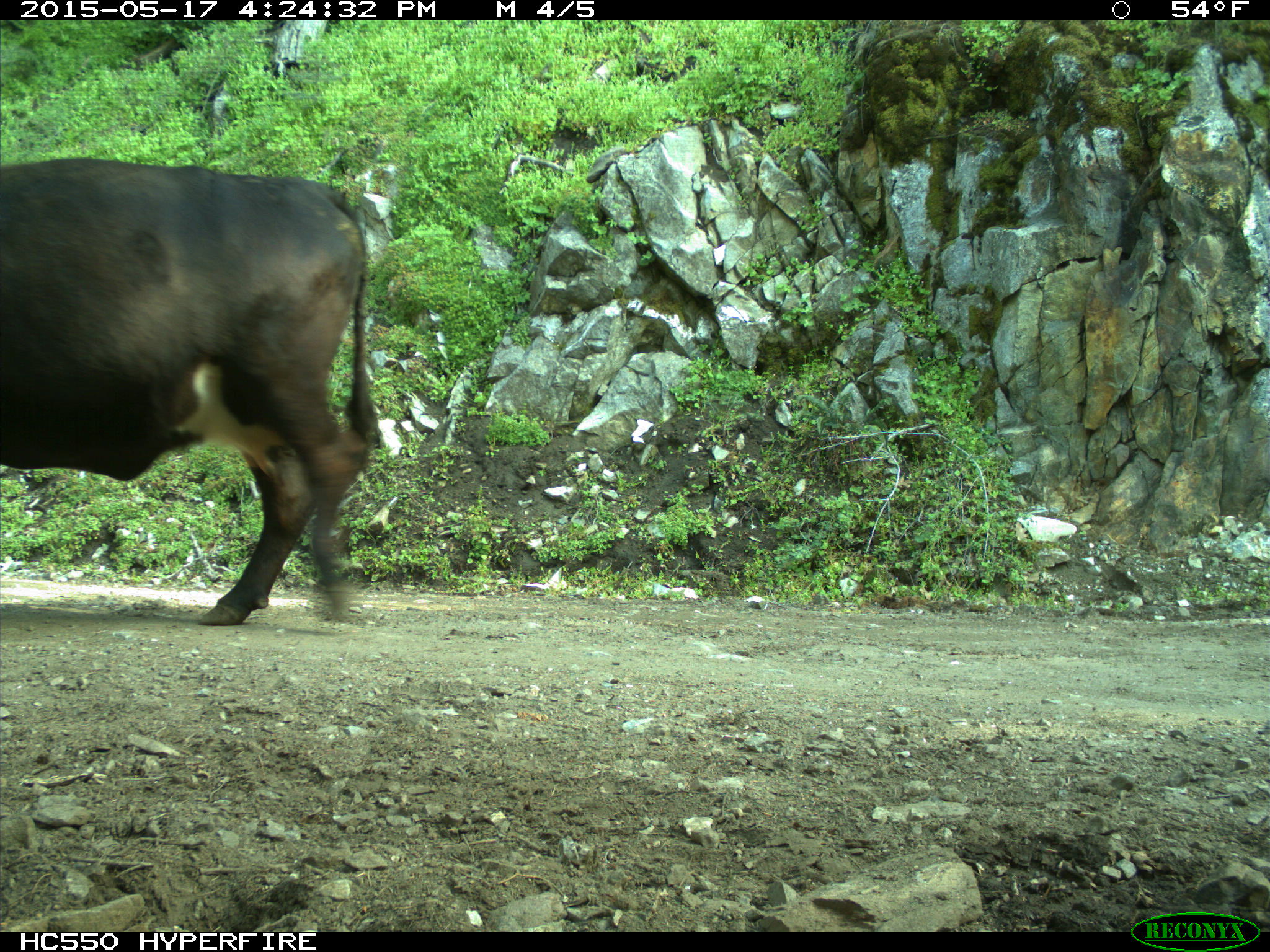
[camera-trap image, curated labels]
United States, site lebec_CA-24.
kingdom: Animalia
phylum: Chordata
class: Mammalia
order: Artiodactyla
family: Bovidae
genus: Bos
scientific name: Bos taurus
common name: domestic cow